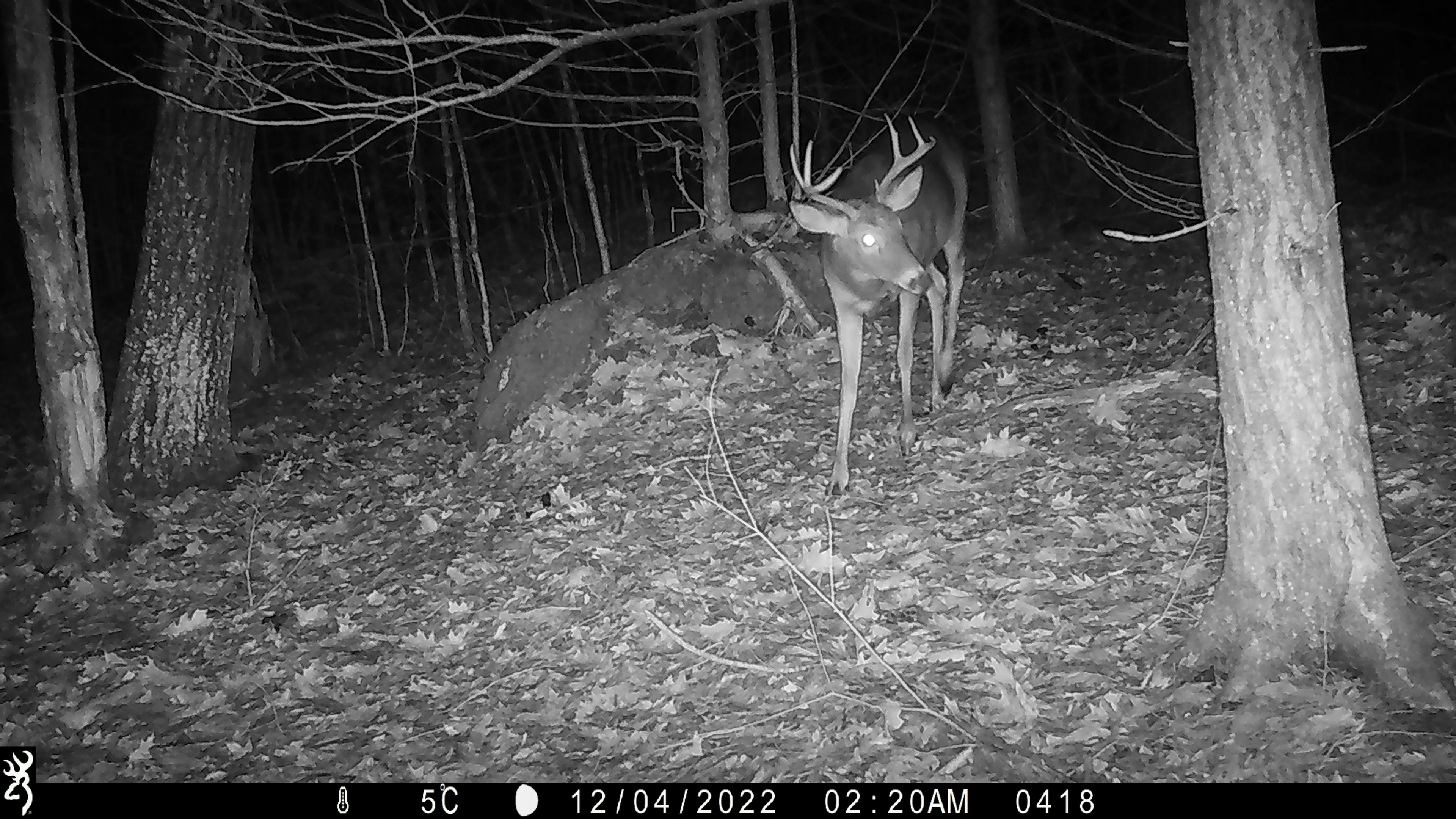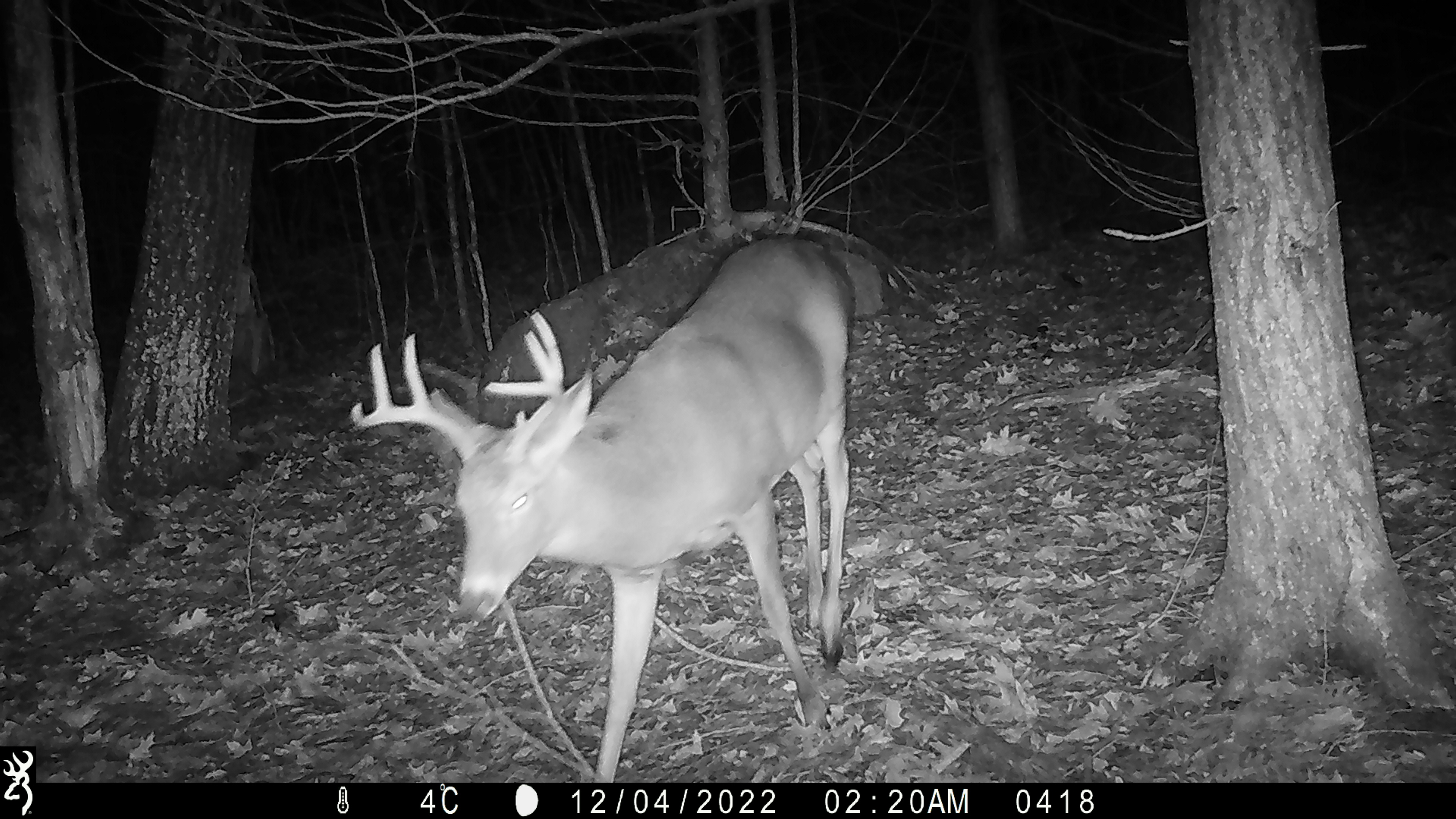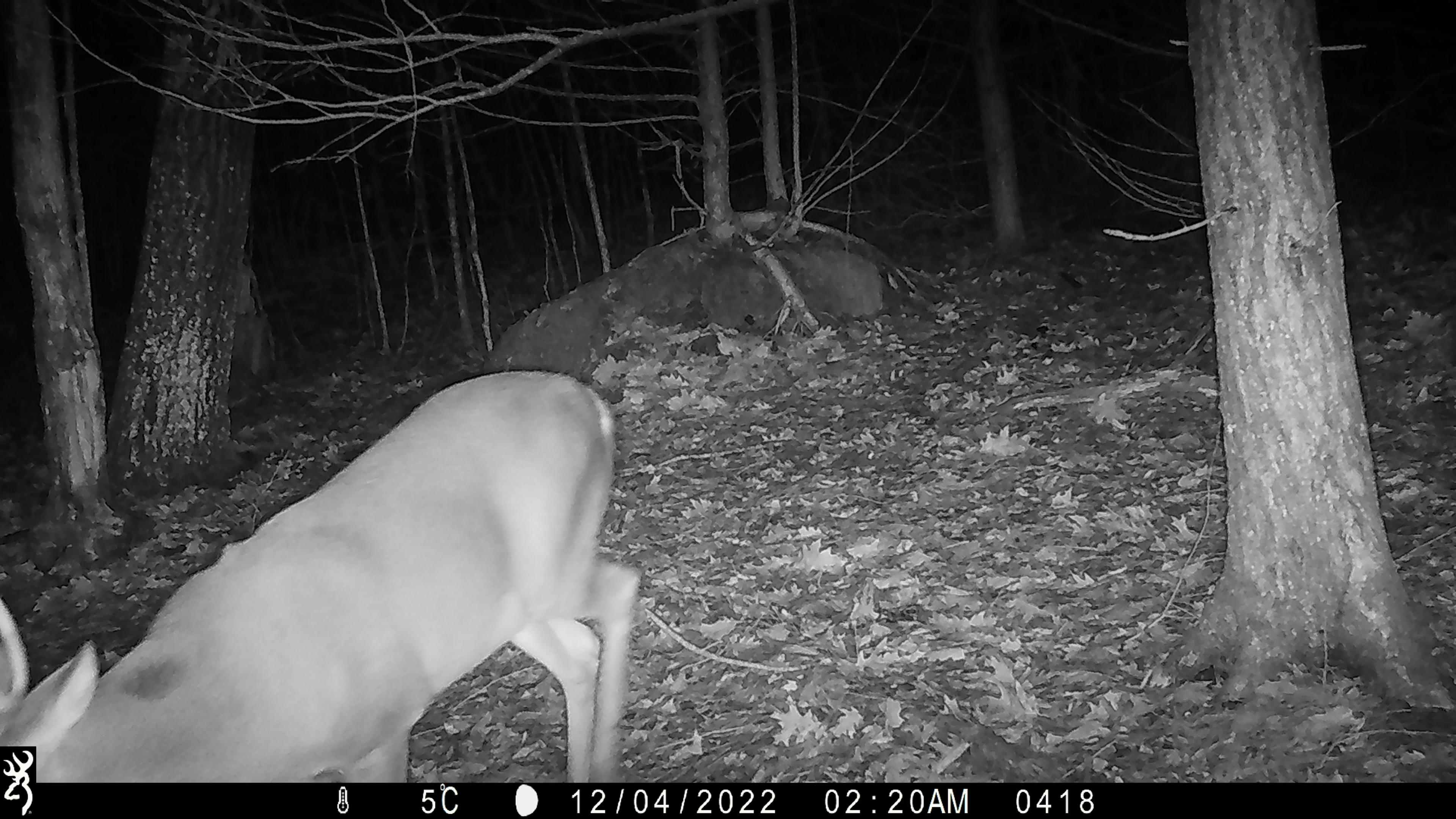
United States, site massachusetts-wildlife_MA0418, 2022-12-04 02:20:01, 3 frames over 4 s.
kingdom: Animalia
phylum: Chordata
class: Mammalia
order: Artiodactyla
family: Cervidae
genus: Odocoileus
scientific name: Odocoileus virginianus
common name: white-tailed deer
White-tailed deer (Odocoileus virginianus).